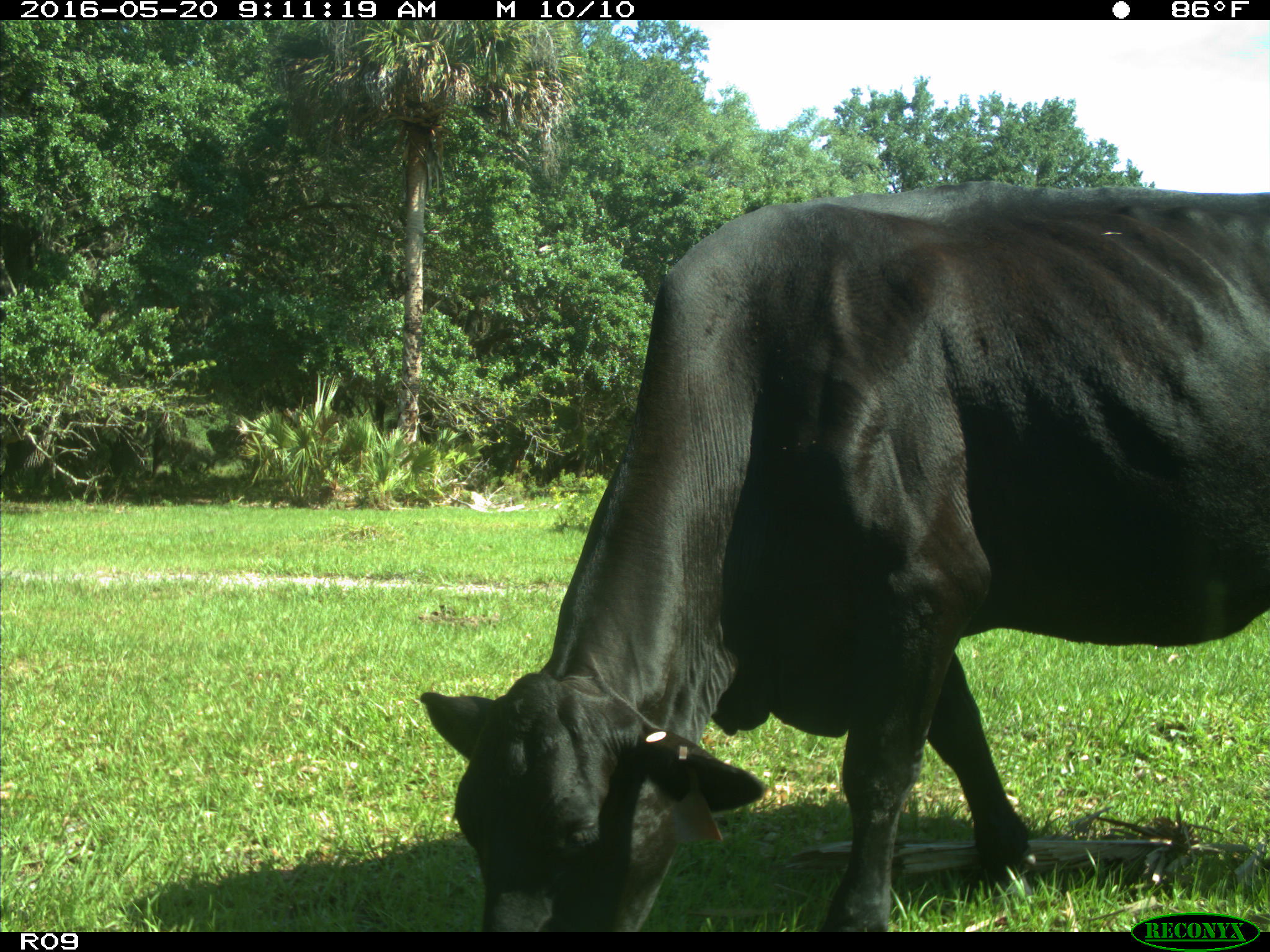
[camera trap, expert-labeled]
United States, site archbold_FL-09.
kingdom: Animalia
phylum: Chordata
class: Mammalia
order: Artiodactyla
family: Bovidae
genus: Bos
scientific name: Bos taurus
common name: domestic cow